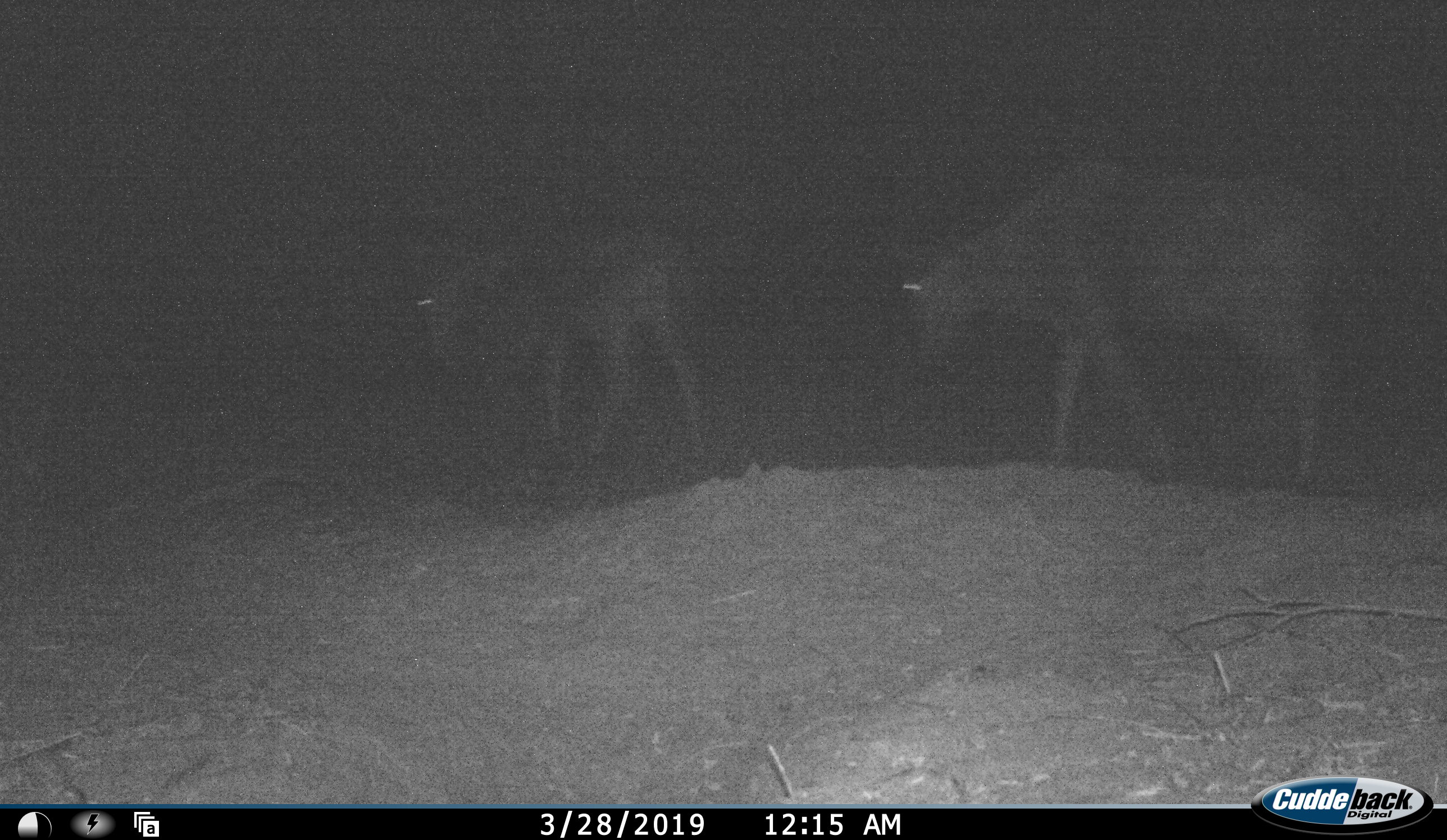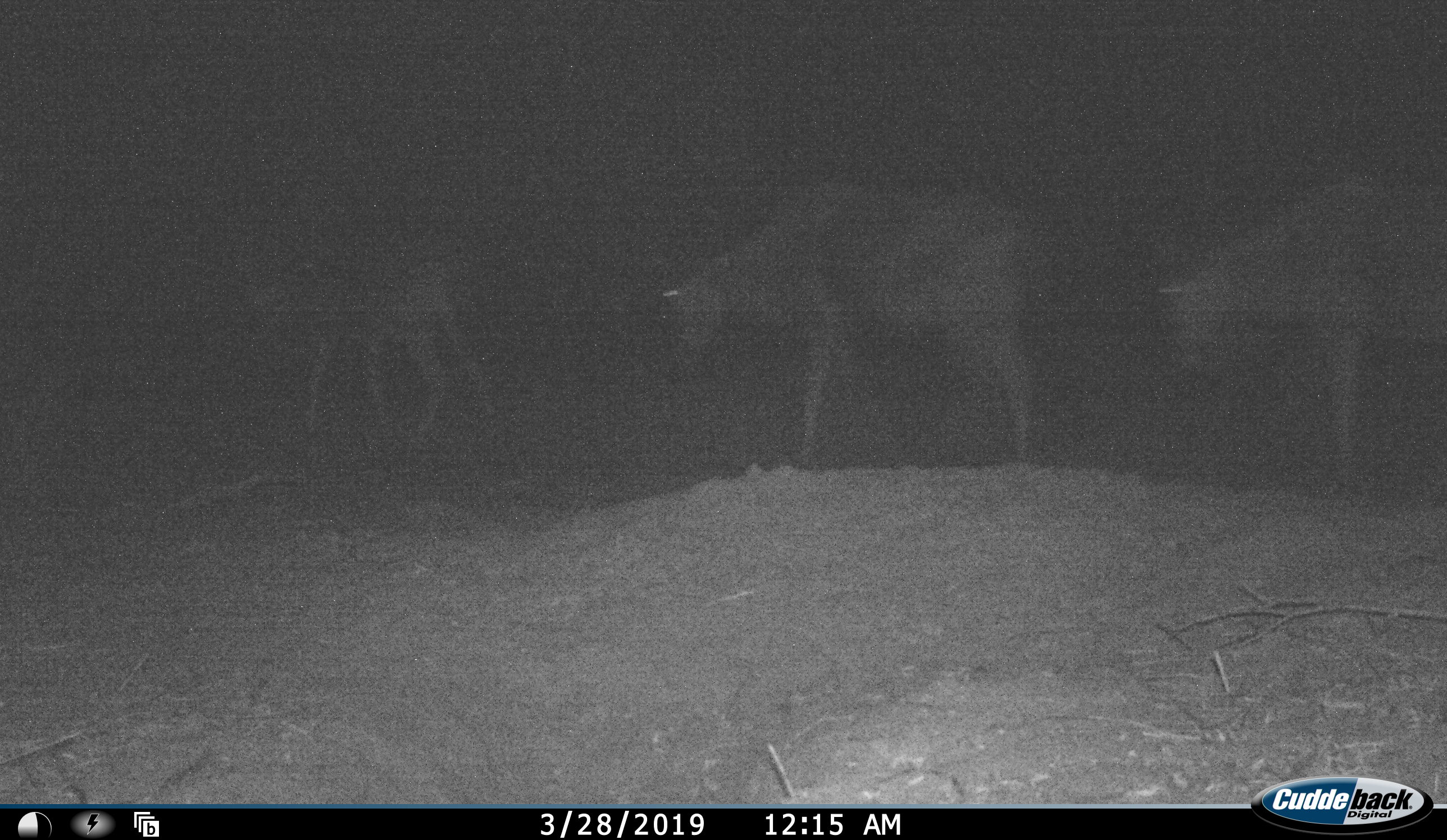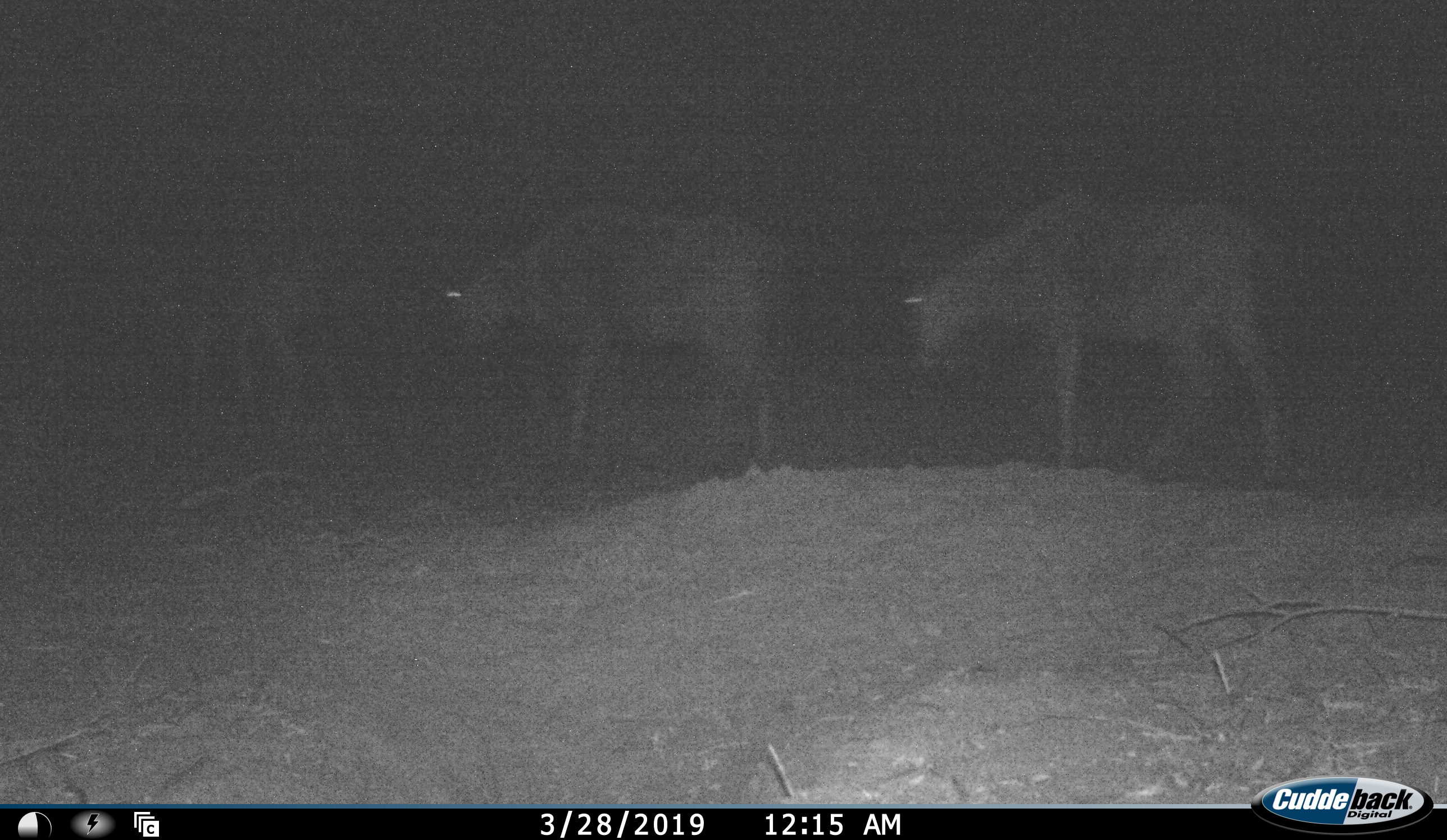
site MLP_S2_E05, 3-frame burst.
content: unidentified animal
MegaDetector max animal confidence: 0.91